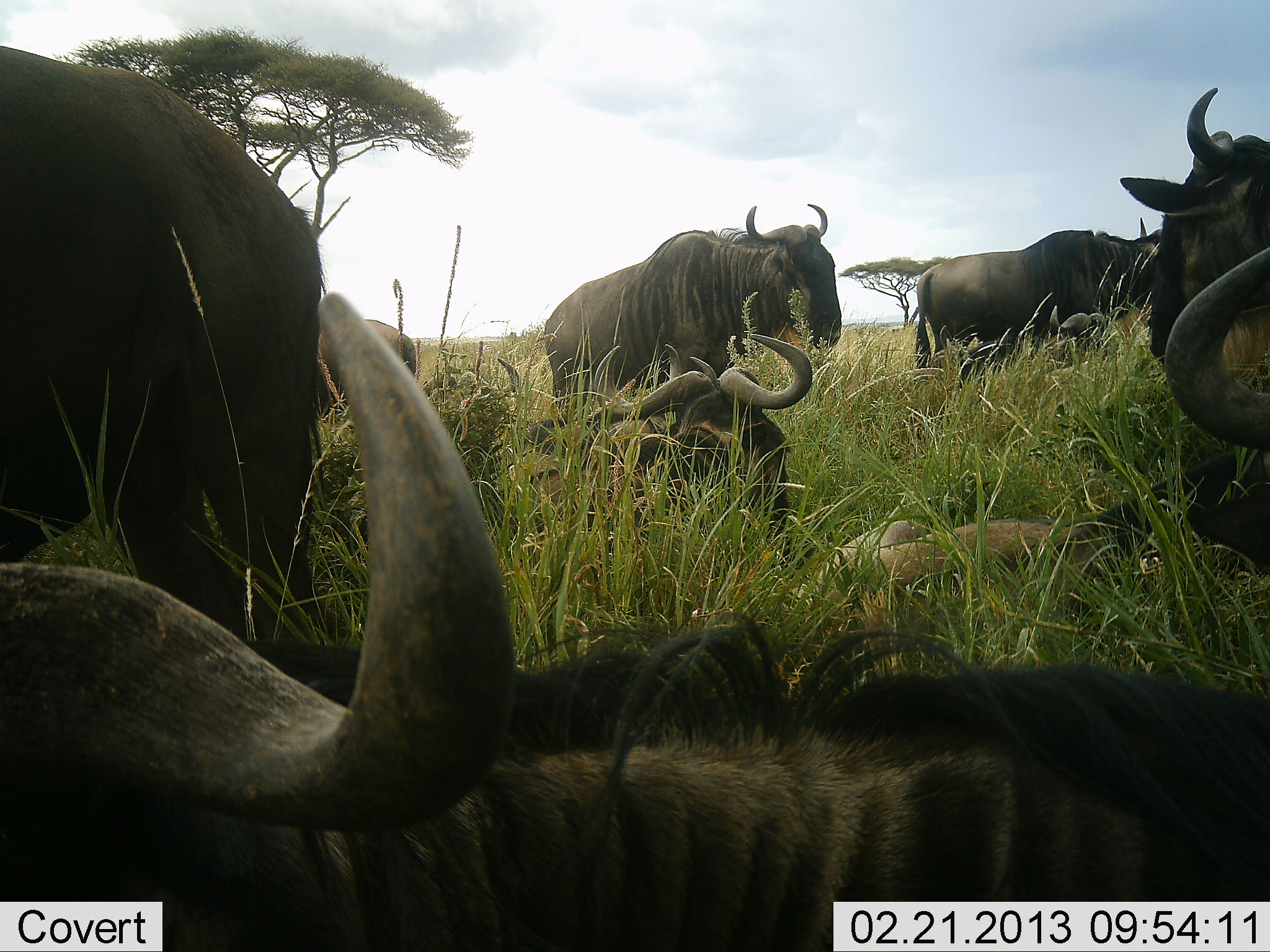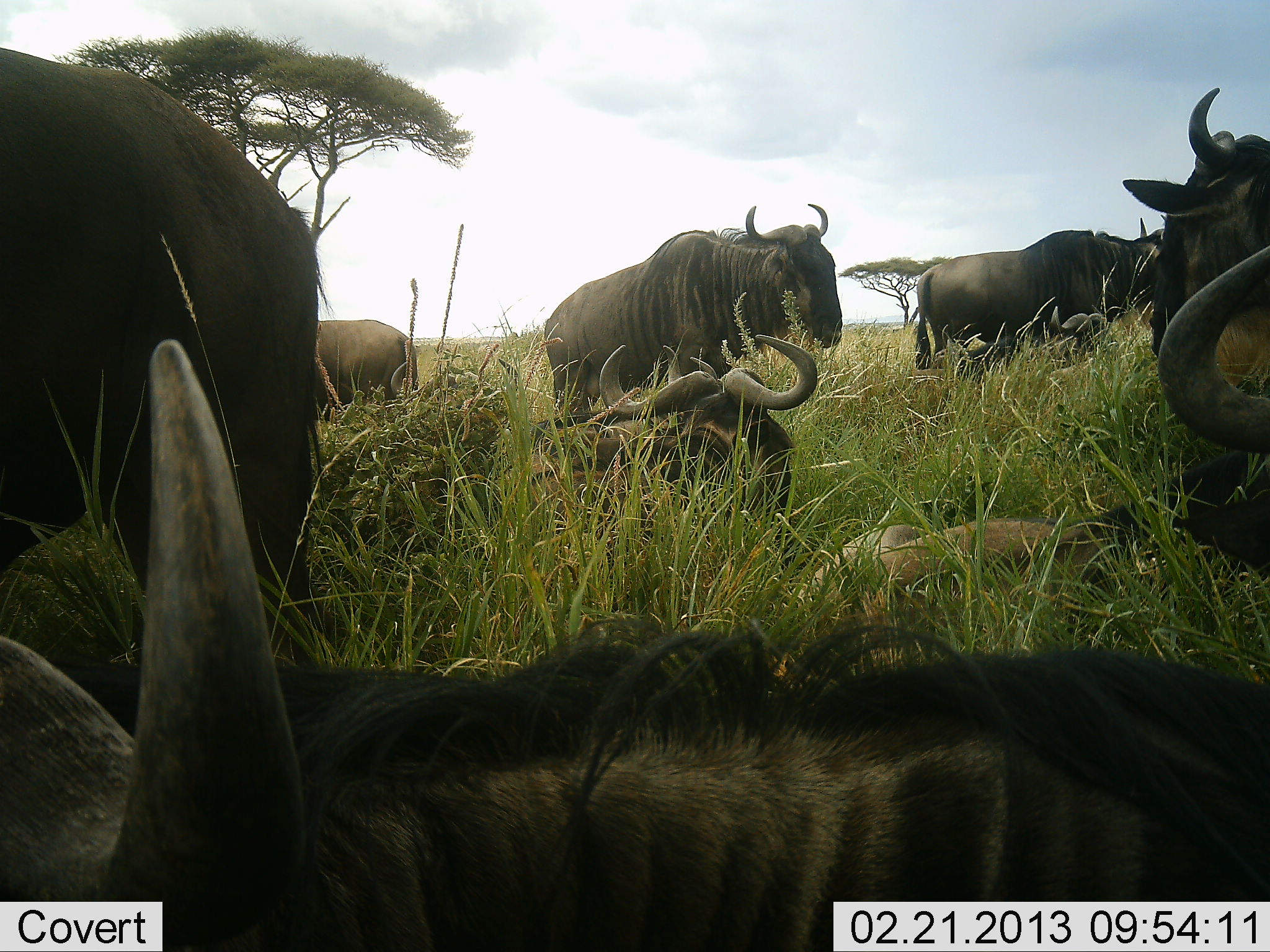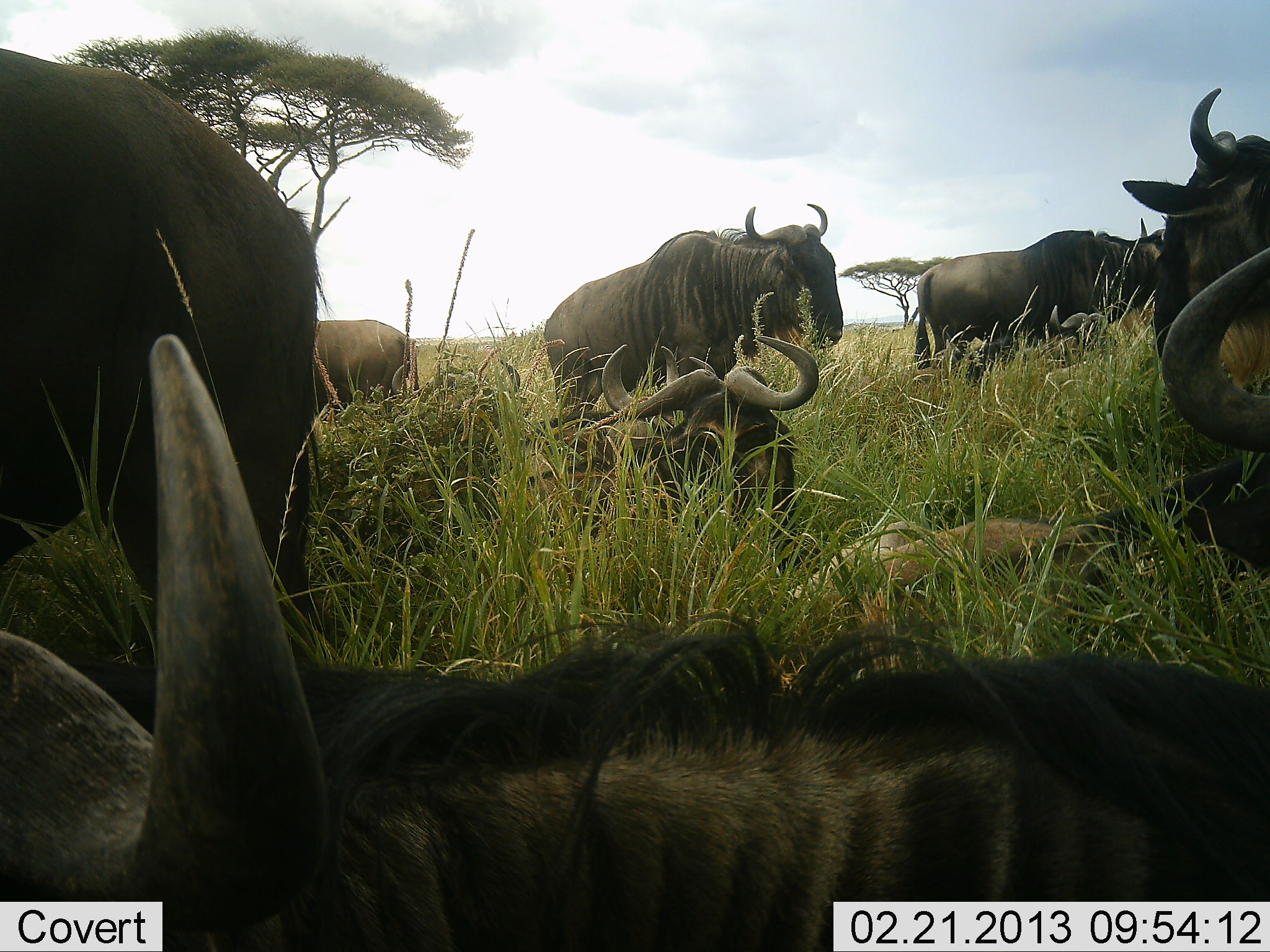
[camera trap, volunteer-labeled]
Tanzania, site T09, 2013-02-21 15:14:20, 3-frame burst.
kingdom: Animalia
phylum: Chordata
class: Mammalia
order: Artiodactyla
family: Bovidae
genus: Connochaetes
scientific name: Connochaetes taurinus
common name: blue wildebeest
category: wildebeest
Wildebeest (blue wildebeest) (Connochaetes taurinus), count 9. Behavior (volunteer vote fractions): standing 81%, resting 94%, moving 6%, interacting 0%. Young present (vote fraction): 45%. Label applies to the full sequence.